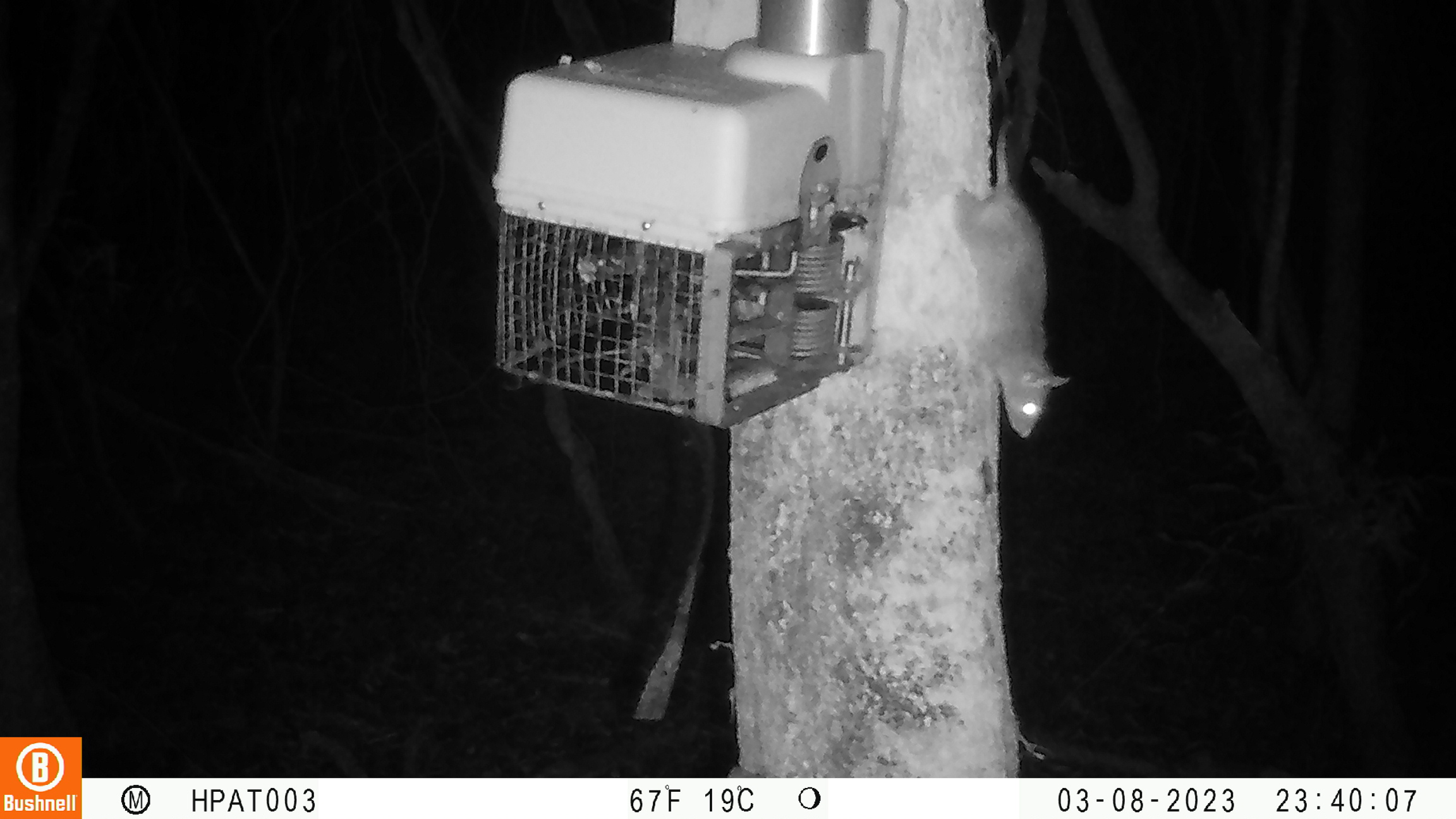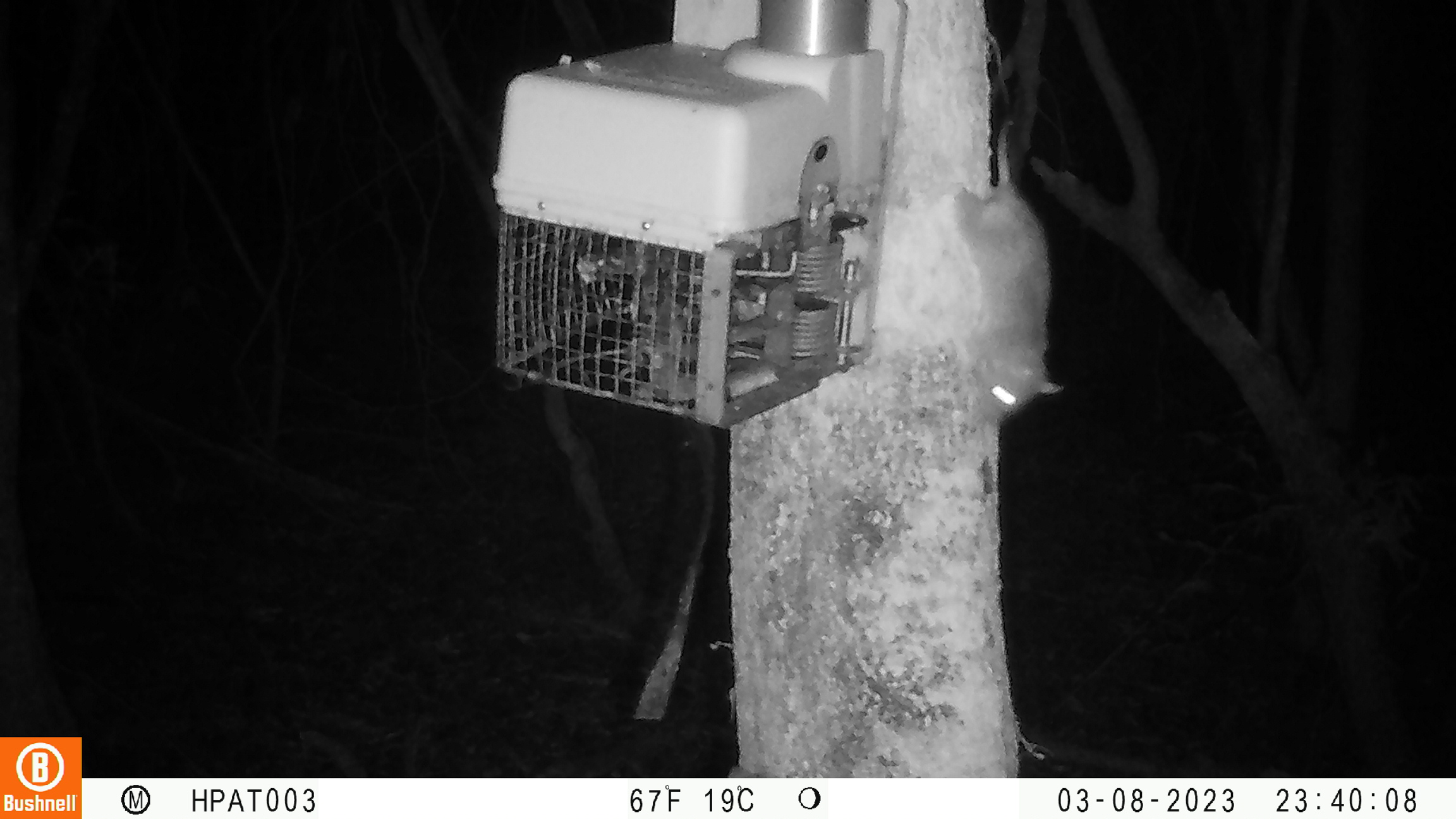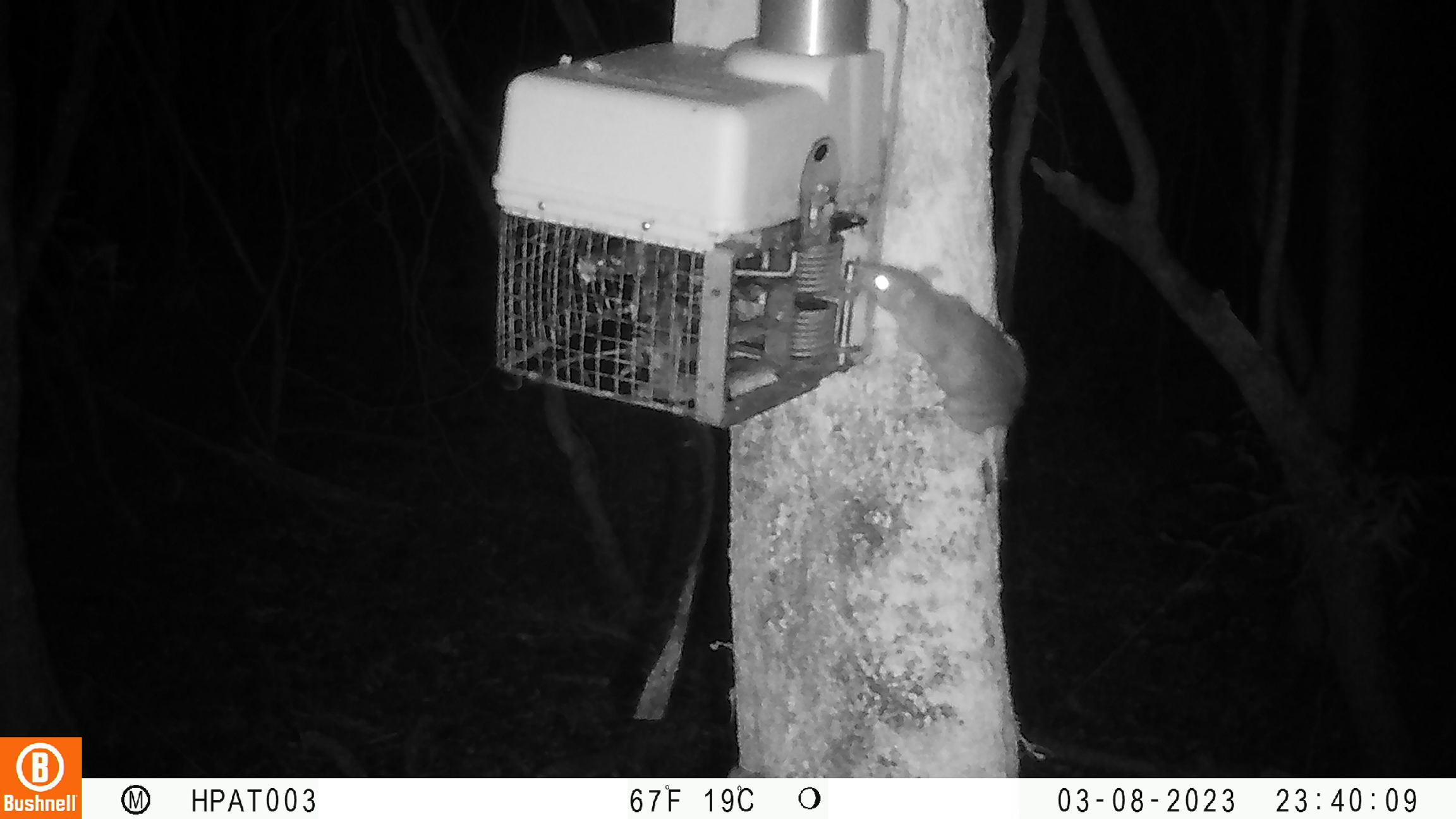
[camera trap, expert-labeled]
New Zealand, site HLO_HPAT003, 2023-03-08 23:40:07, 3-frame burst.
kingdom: Animalia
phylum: Chordata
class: Mammalia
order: Rodentia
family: Muridae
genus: Rattus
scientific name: Rattus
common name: rat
Rat (Rattus).